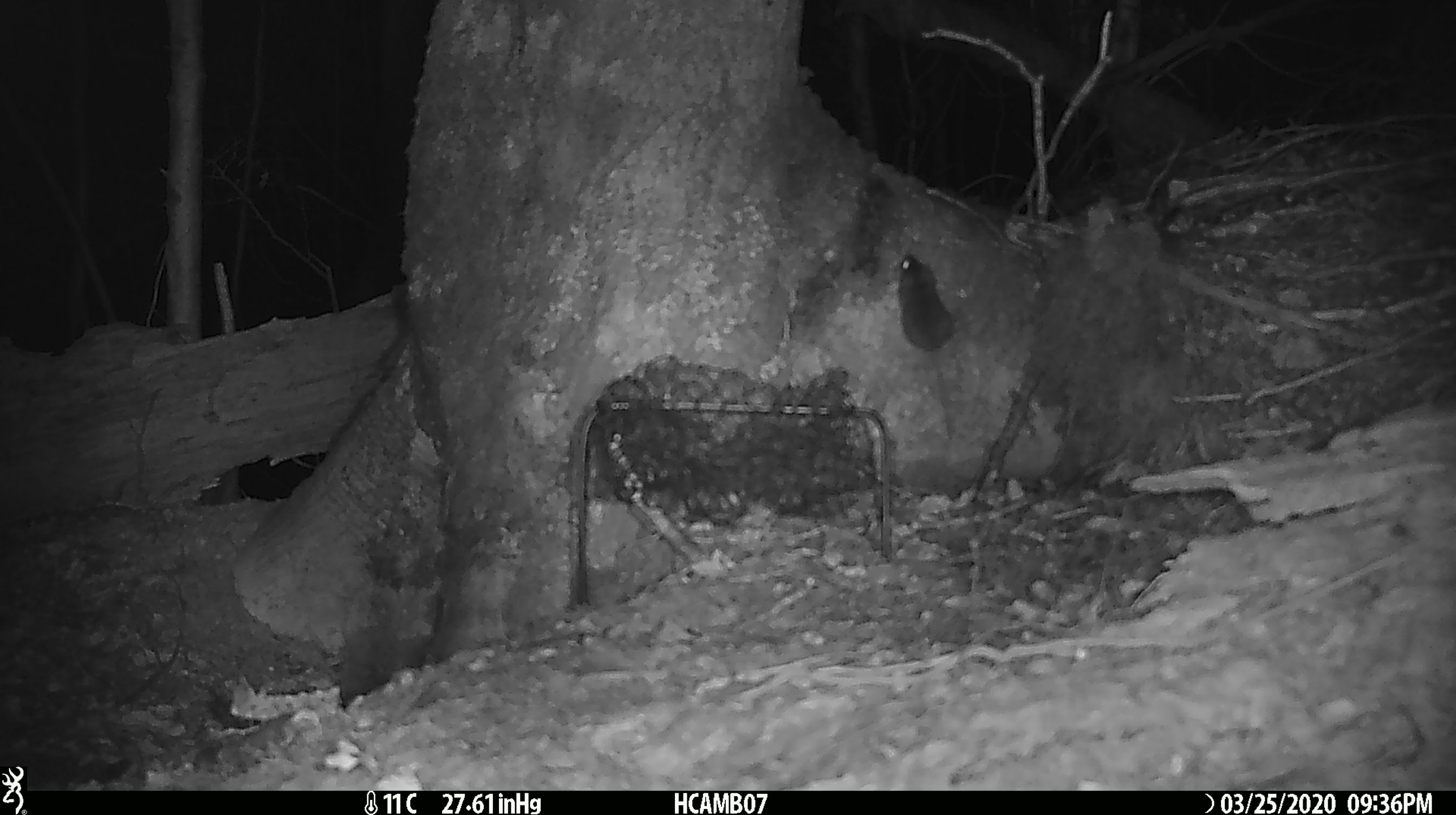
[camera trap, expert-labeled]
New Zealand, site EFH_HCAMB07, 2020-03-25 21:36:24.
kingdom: Animalia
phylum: Chordata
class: Mammalia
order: Rodentia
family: Muridae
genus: Mus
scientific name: Mus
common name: mouse